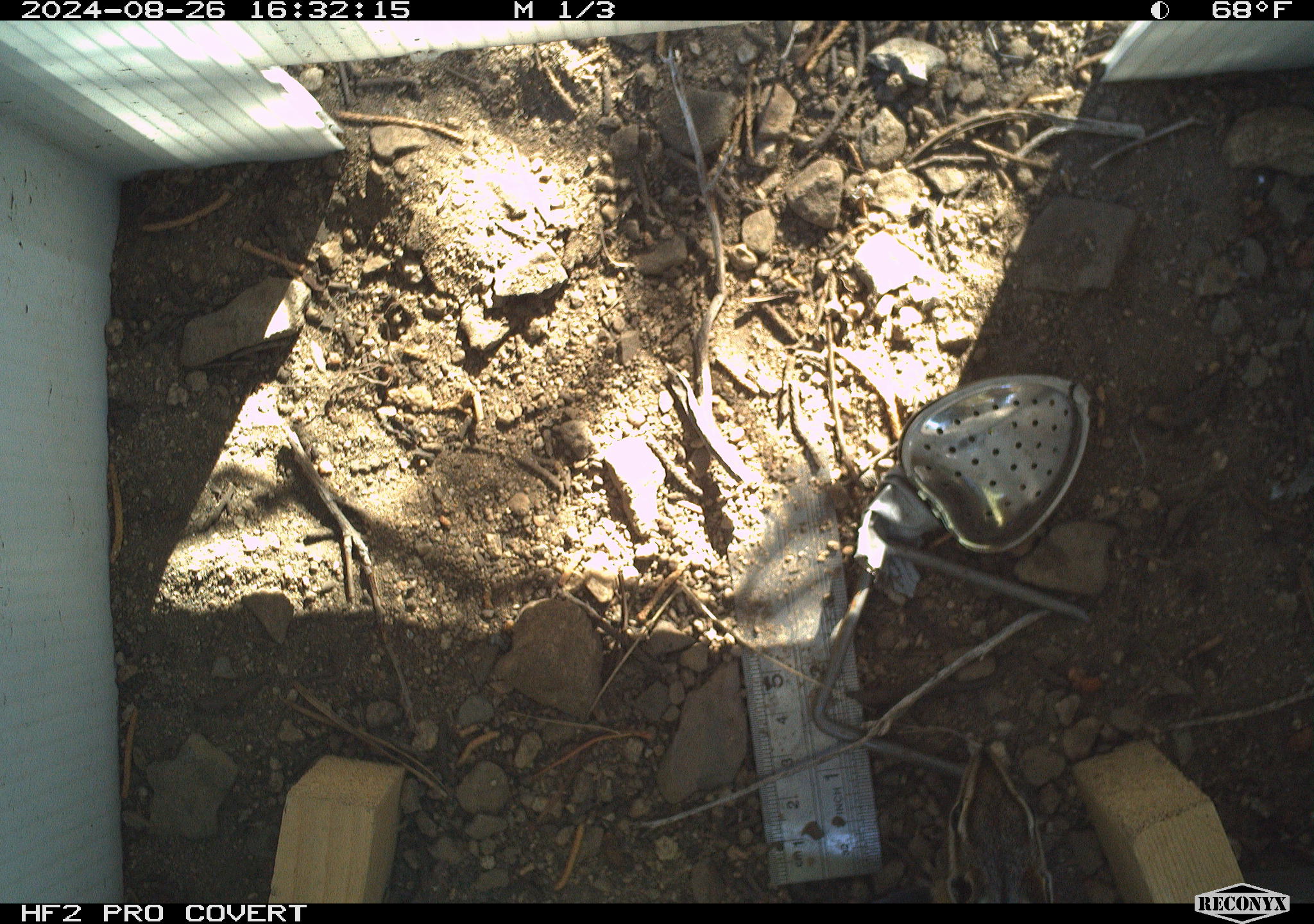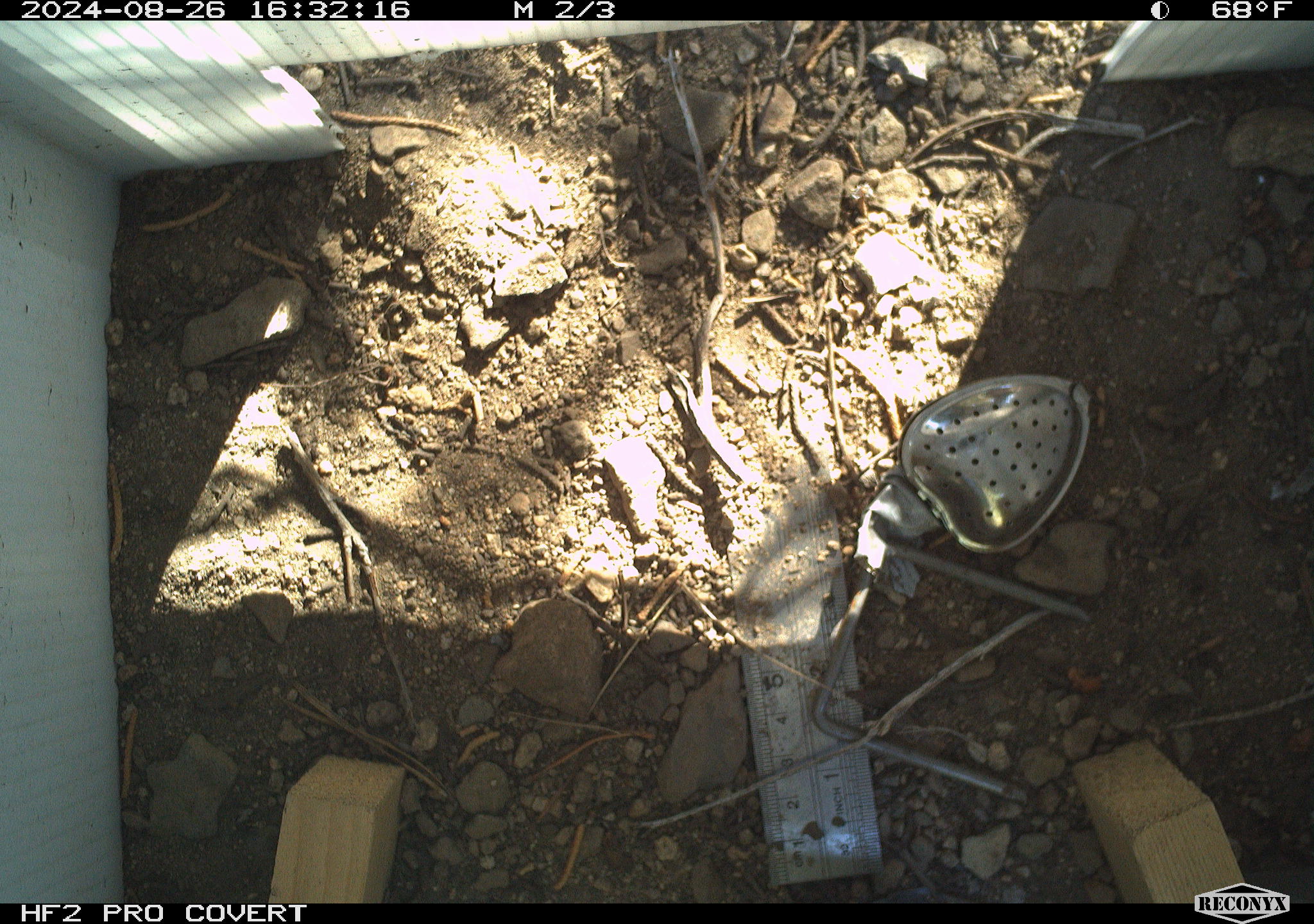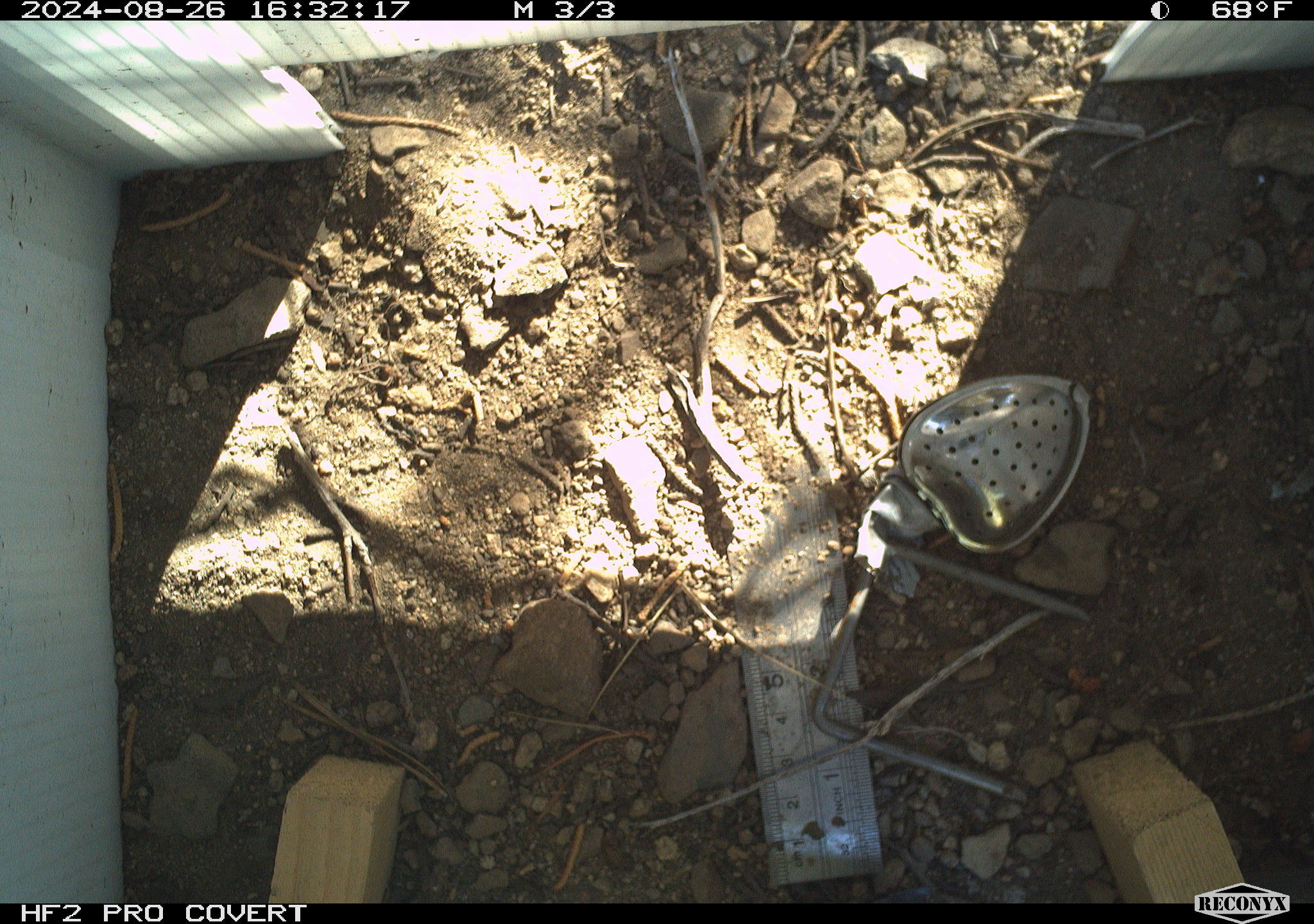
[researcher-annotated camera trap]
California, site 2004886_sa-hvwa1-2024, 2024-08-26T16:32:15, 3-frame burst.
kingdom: Animalia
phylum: Chordata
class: Mammalia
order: Rodentia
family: Sciuridae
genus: Neotamias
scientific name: Neotamias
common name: western chipmunks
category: neotamias species